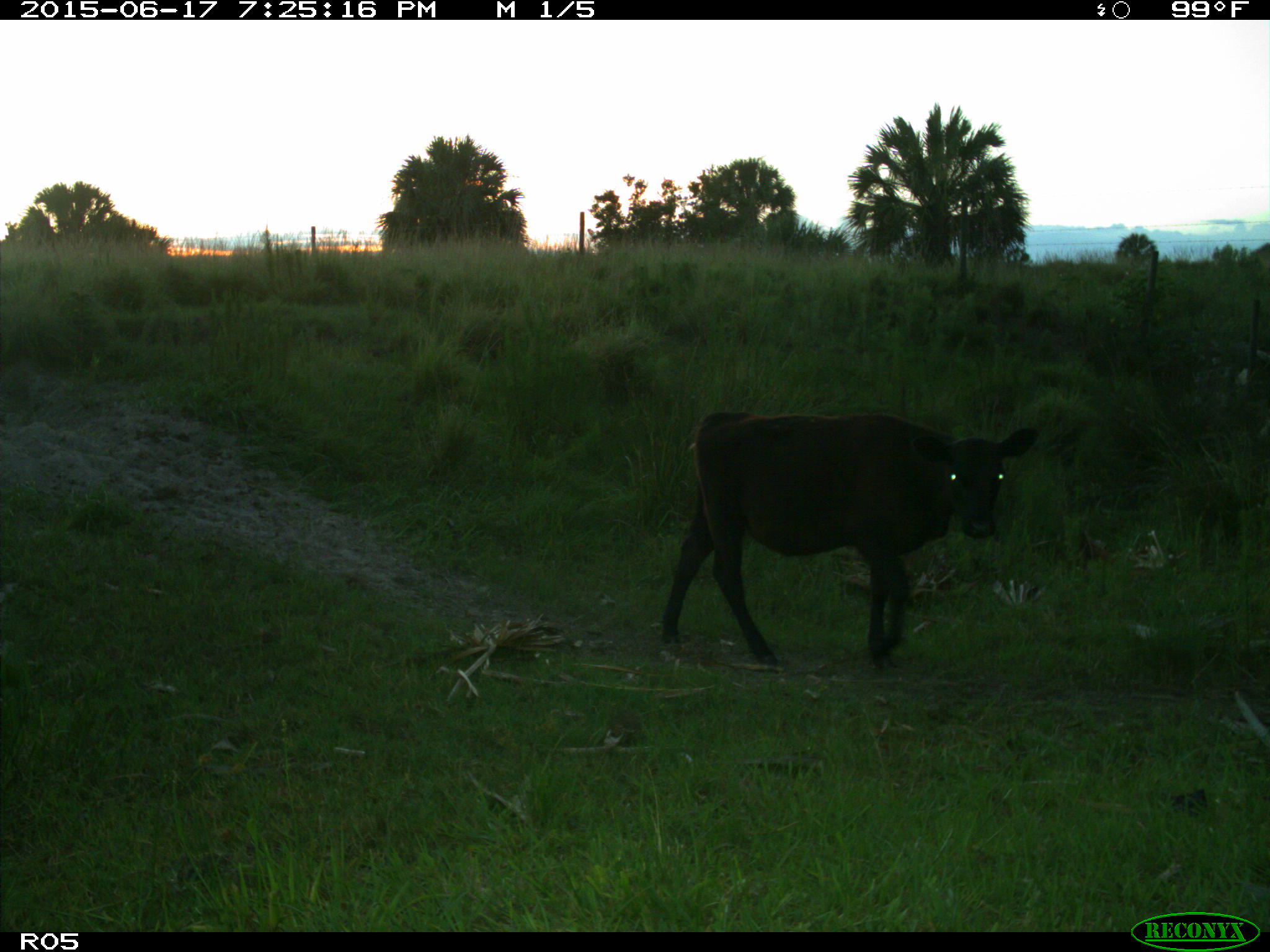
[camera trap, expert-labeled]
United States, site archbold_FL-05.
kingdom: Animalia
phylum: Chordata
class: Mammalia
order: Artiodactyla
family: Bovidae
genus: Bos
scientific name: Bos taurus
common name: domestic cow